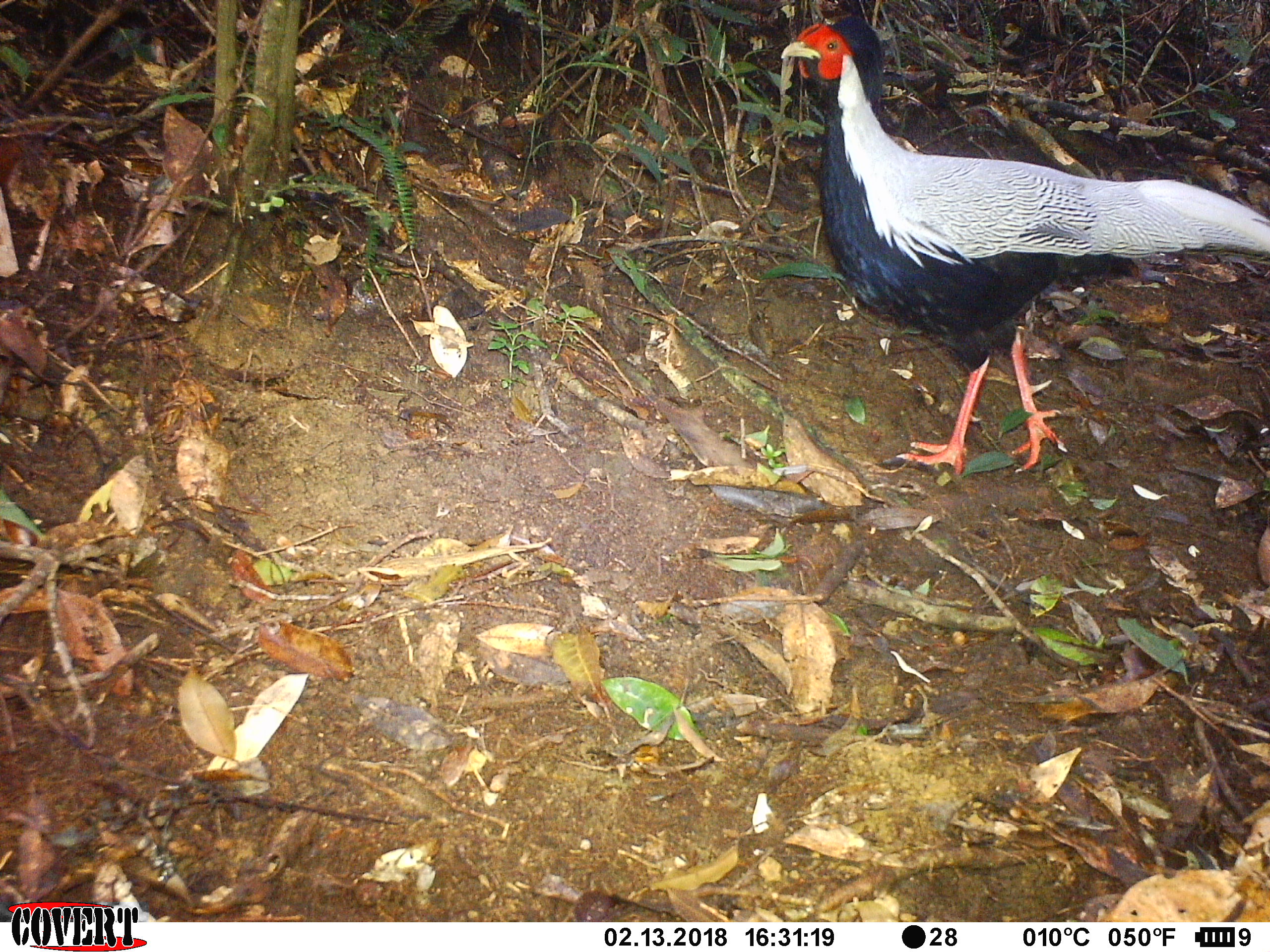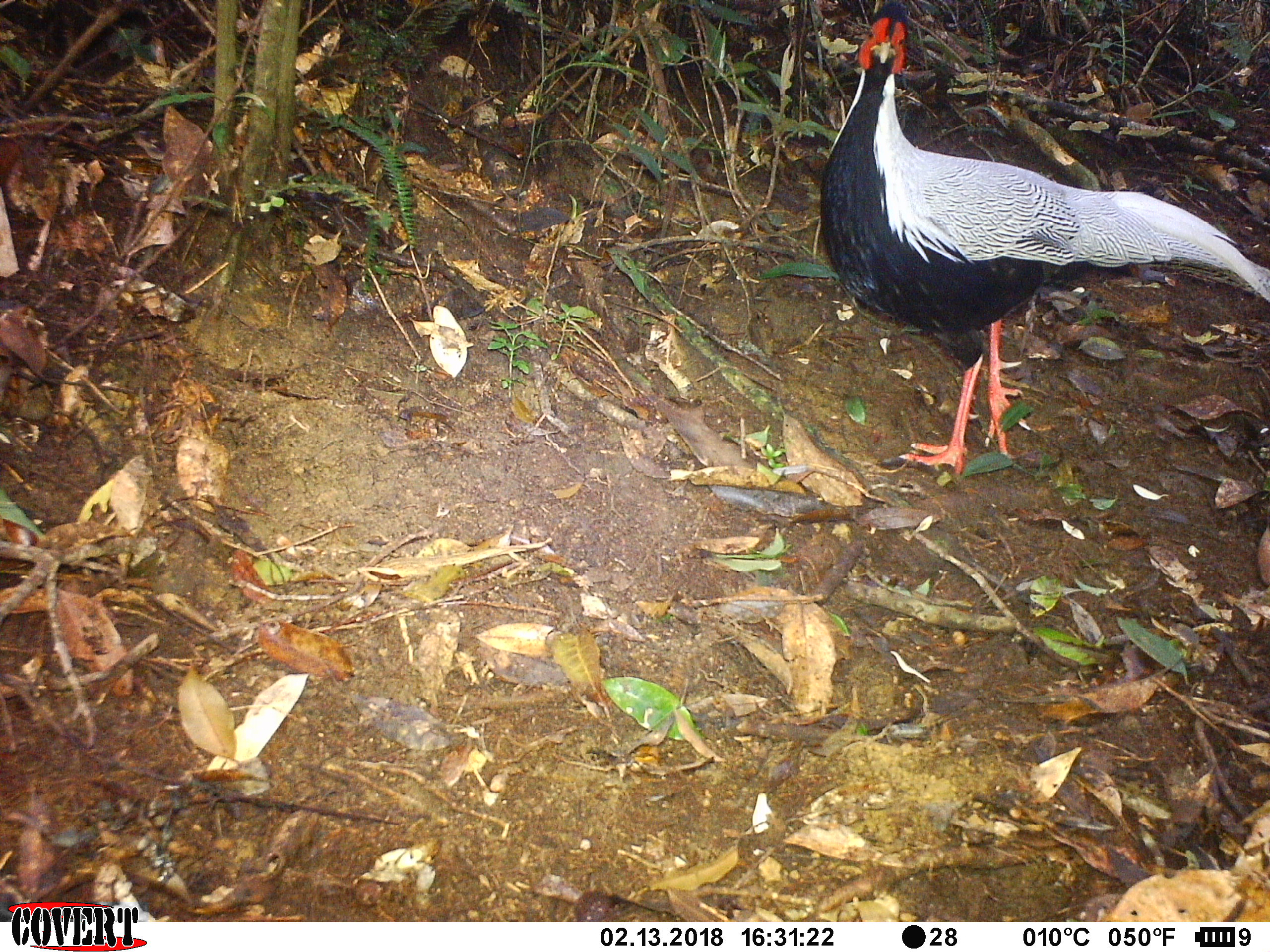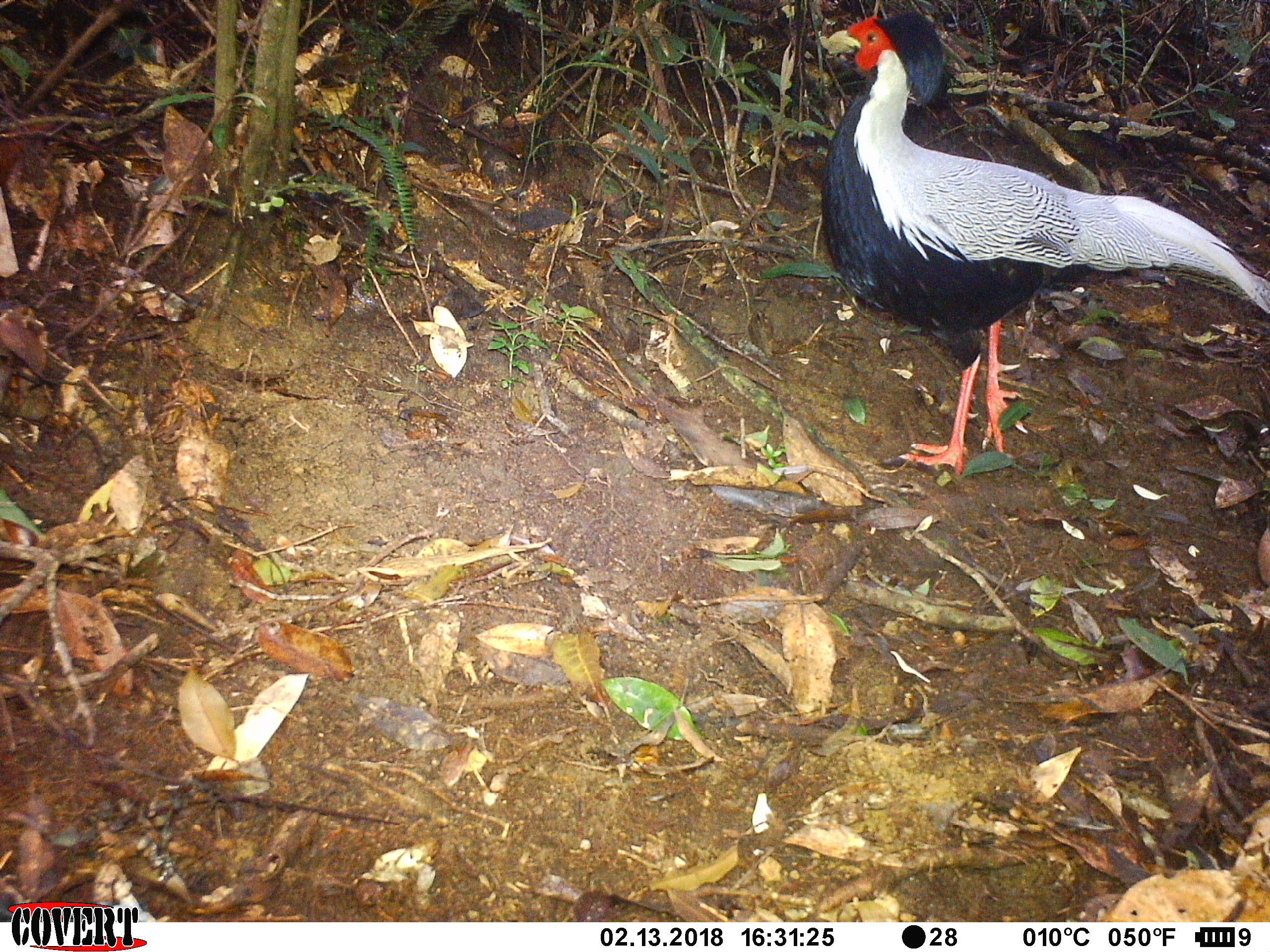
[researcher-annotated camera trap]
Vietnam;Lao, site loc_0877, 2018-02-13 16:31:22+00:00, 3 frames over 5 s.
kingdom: Animalia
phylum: Chordata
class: Aves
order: Galliformes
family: Phasianidae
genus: Lophura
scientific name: Lophura nycthemera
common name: silver pheasant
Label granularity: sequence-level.